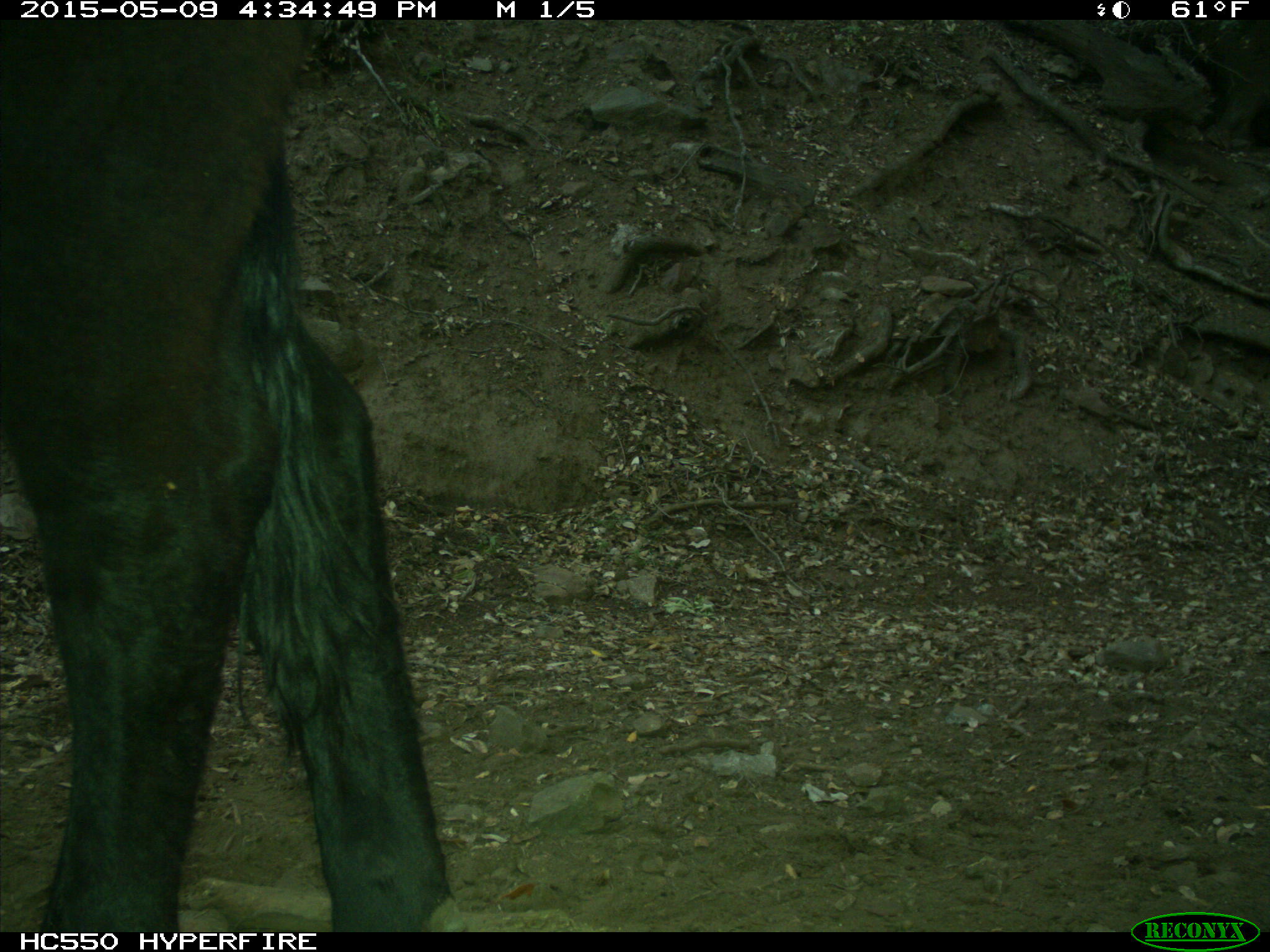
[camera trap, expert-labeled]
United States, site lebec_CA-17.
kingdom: Animalia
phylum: Chordata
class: Mammalia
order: Artiodactyla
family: Bovidae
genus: Bos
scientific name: Bos taurus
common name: domestic cow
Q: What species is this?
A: Bos taurus (domestic cow).